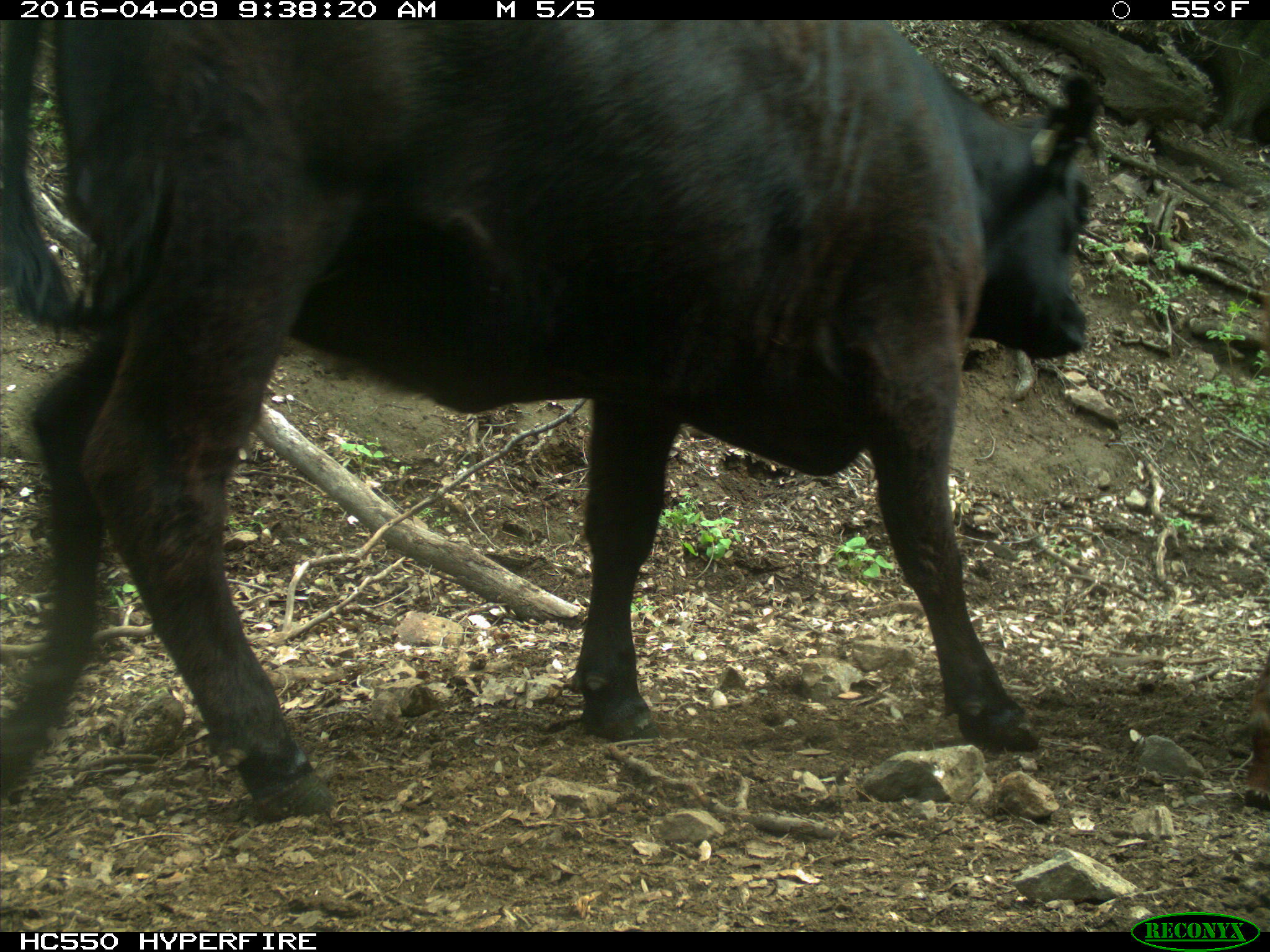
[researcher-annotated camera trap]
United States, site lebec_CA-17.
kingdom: Animalia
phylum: Chordata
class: Mammalia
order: Artiodactyla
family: Bovidae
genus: Bos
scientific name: Bos taurus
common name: domestic cow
Bos taurus (domestic cow).